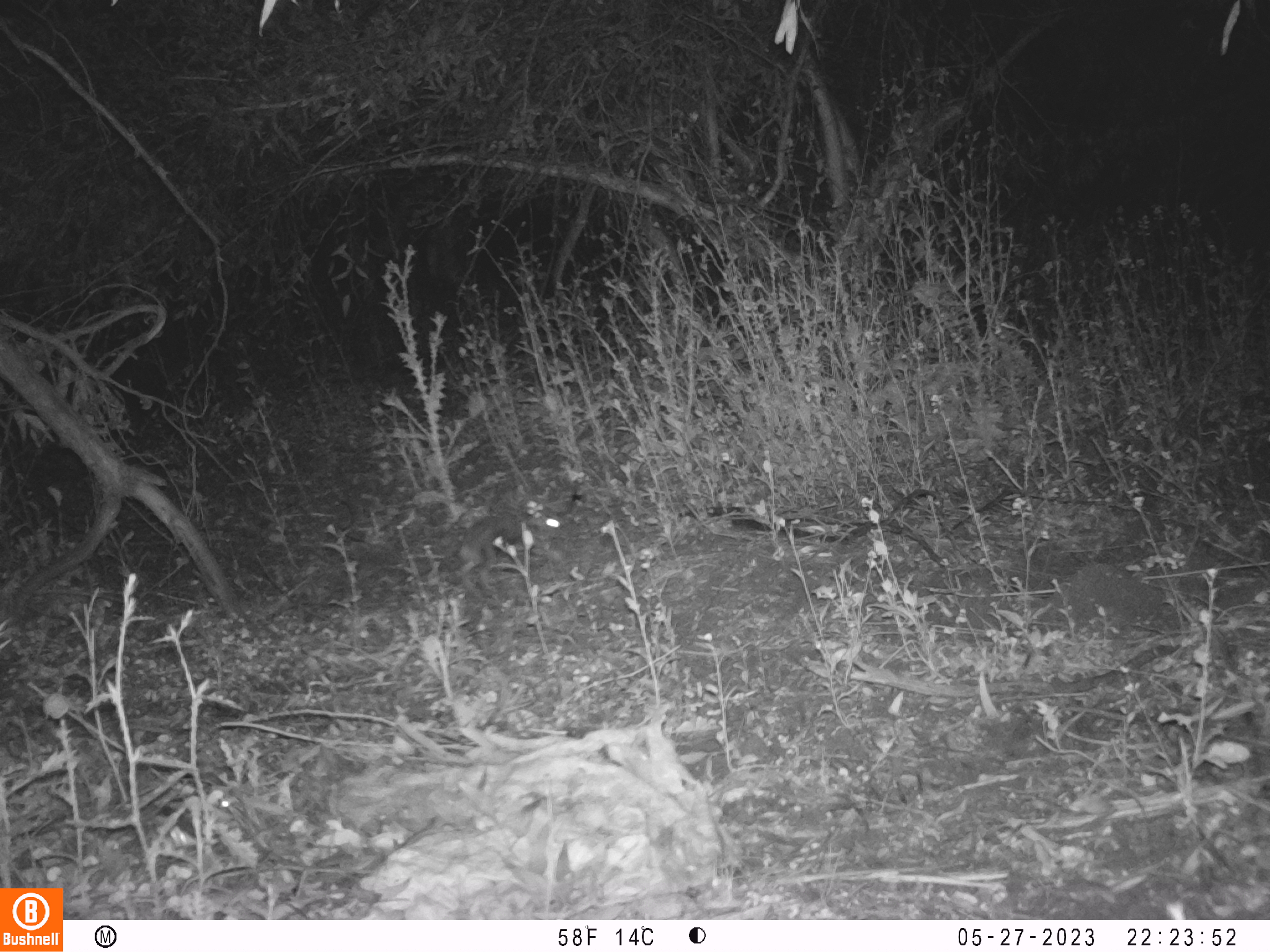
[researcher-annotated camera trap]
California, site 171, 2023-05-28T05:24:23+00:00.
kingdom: Animalia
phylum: Chordata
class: Mammalia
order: Lagomorpha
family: Leporidae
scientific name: Leporidae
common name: rabbit